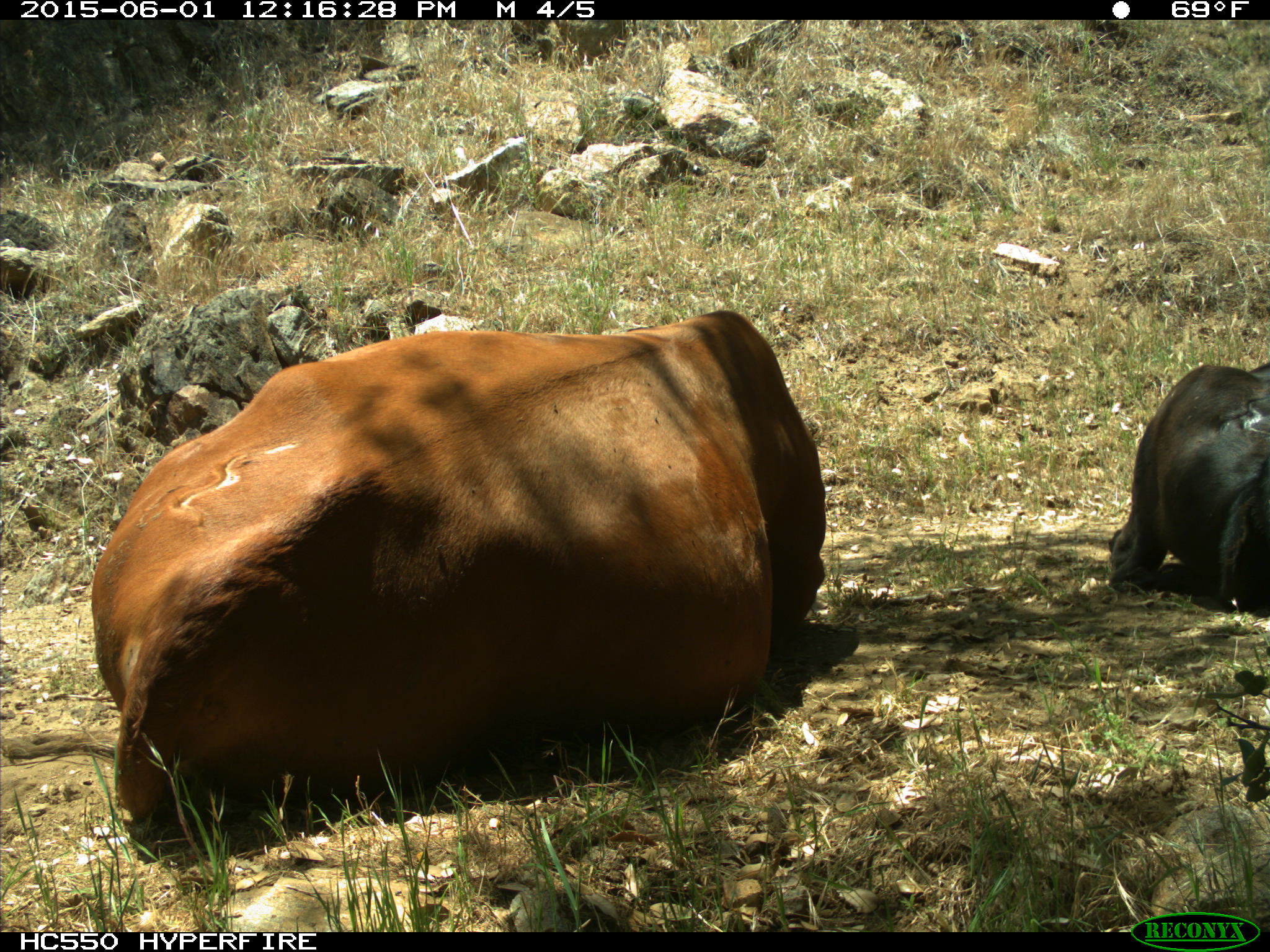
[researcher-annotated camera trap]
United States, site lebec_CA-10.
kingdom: Animalia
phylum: Chordata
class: Mammalia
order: Artiodactyla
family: Bovidae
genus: Bos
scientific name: Bos taurus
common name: domestic cow